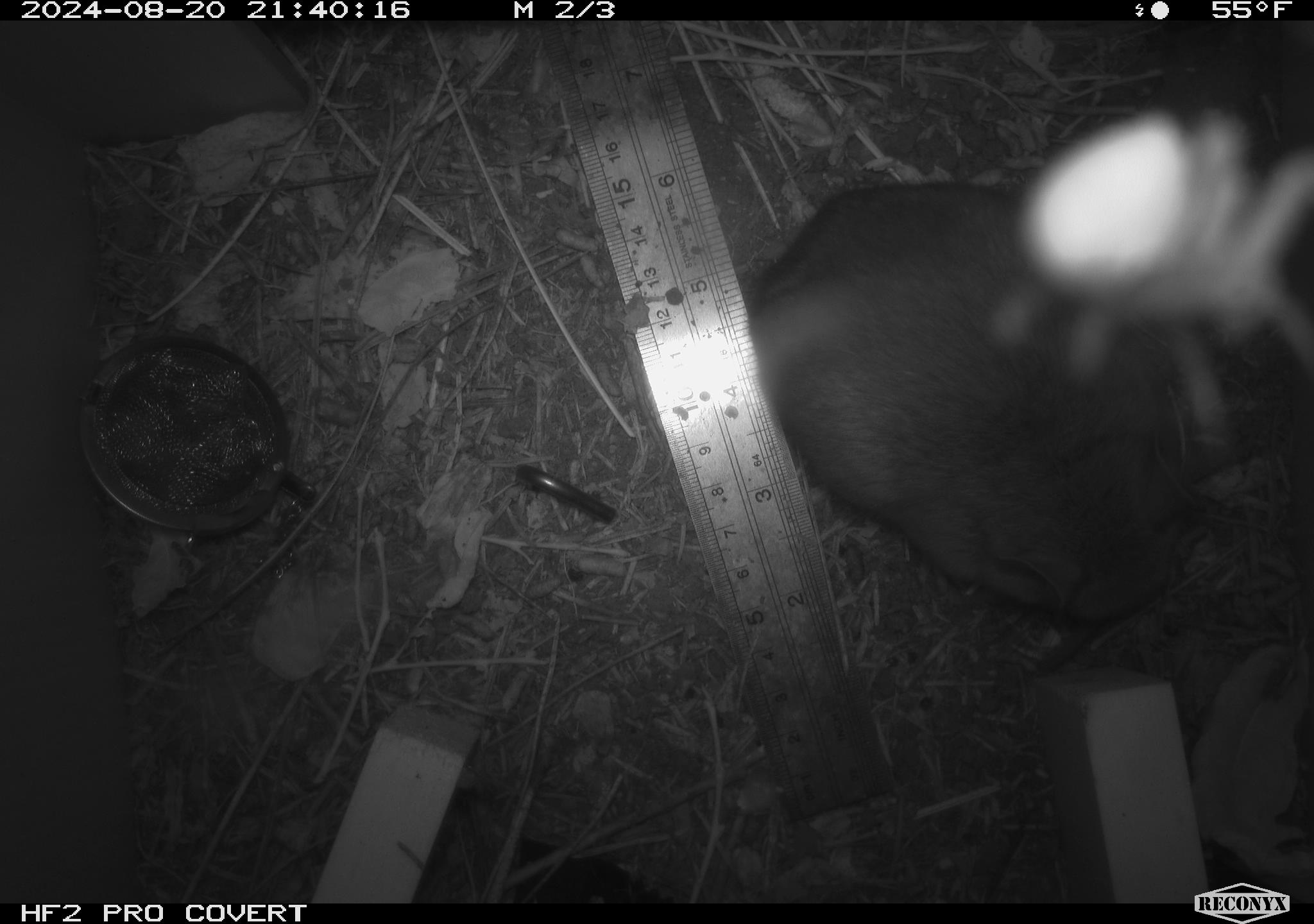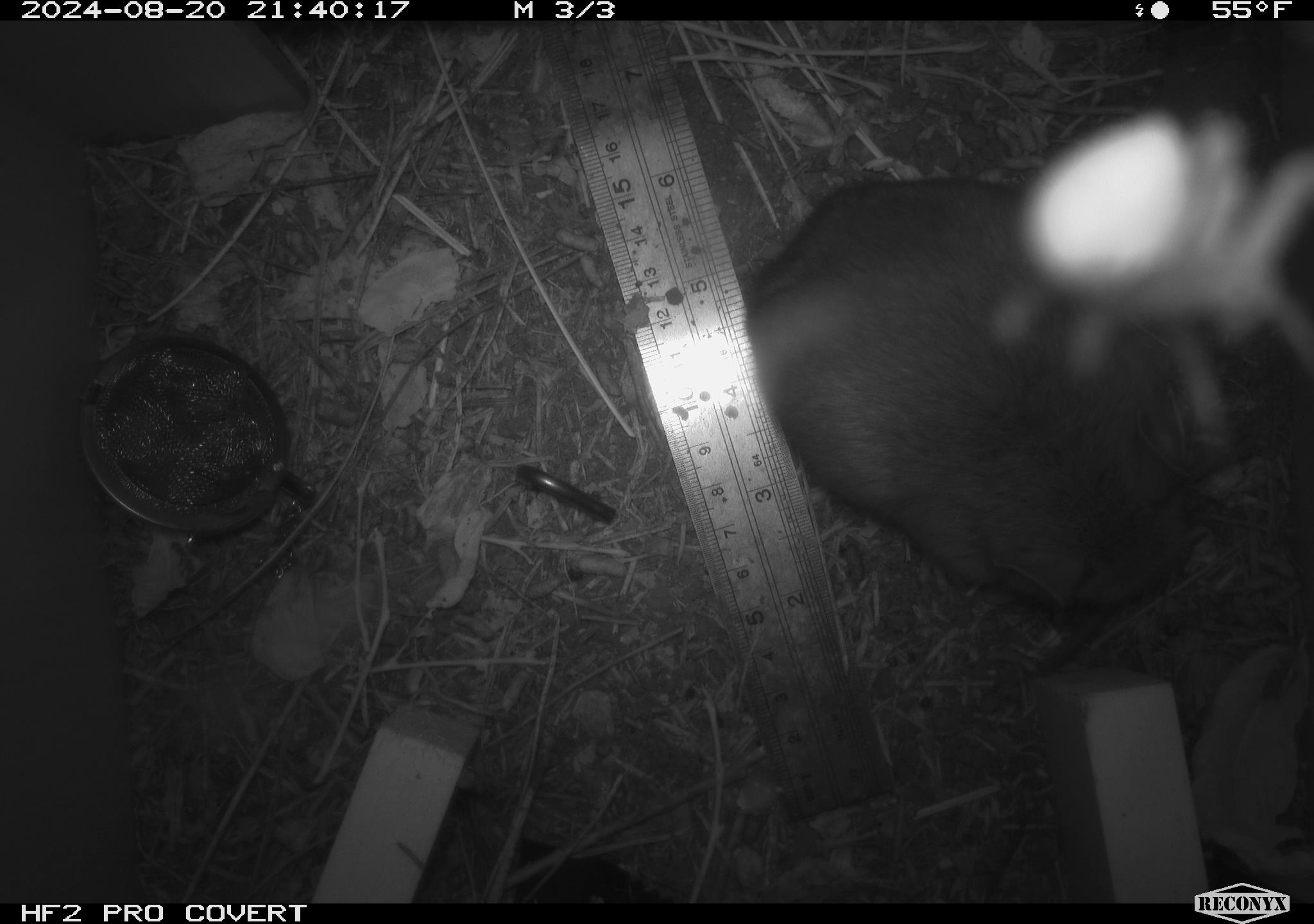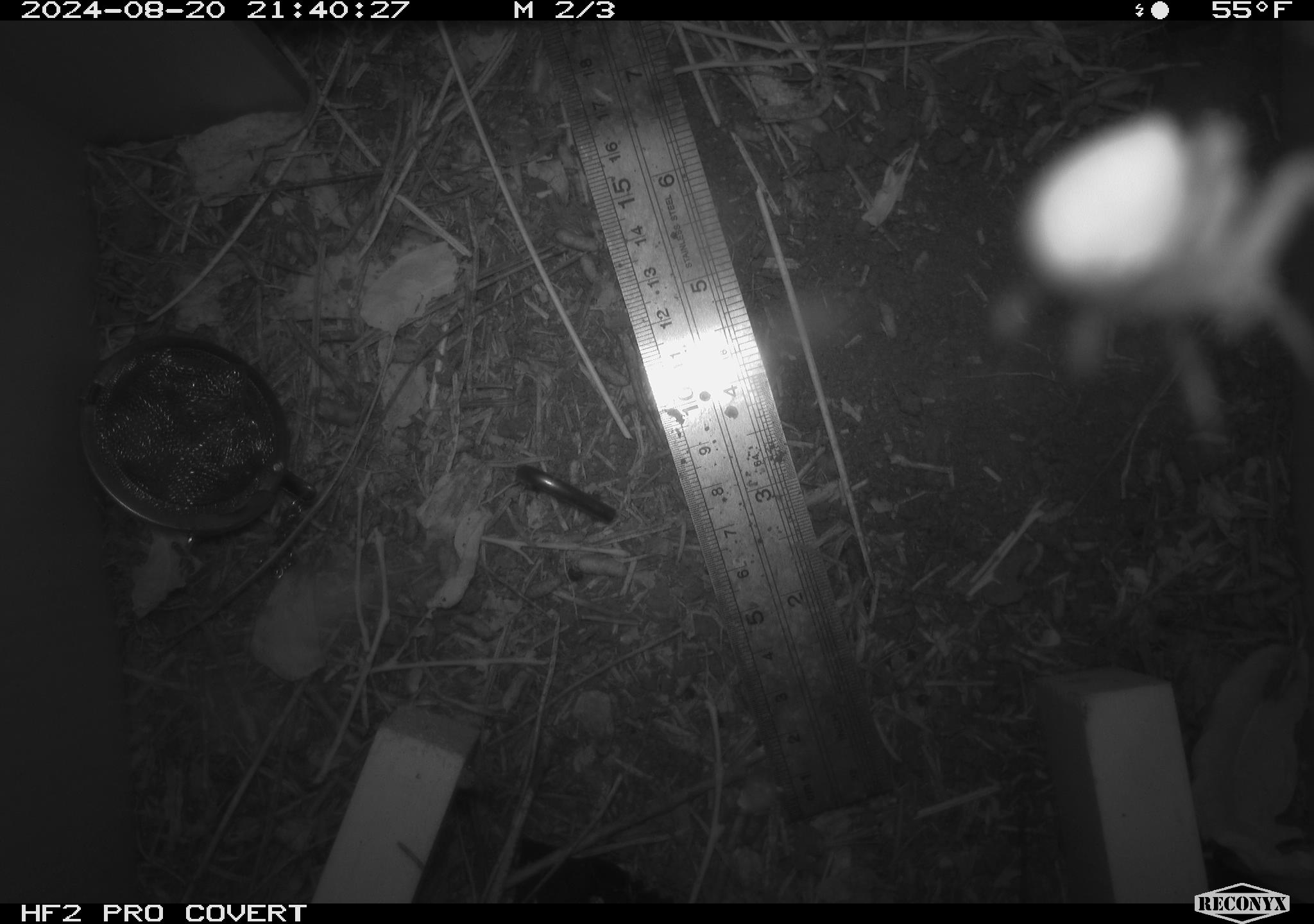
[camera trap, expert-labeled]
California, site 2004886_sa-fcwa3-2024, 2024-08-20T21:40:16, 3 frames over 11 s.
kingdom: Animalia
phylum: Chordata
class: Mammalia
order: Rodentia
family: Cricetidae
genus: Neotoma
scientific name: Neotoma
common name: pack rat or woodrat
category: neotoma species